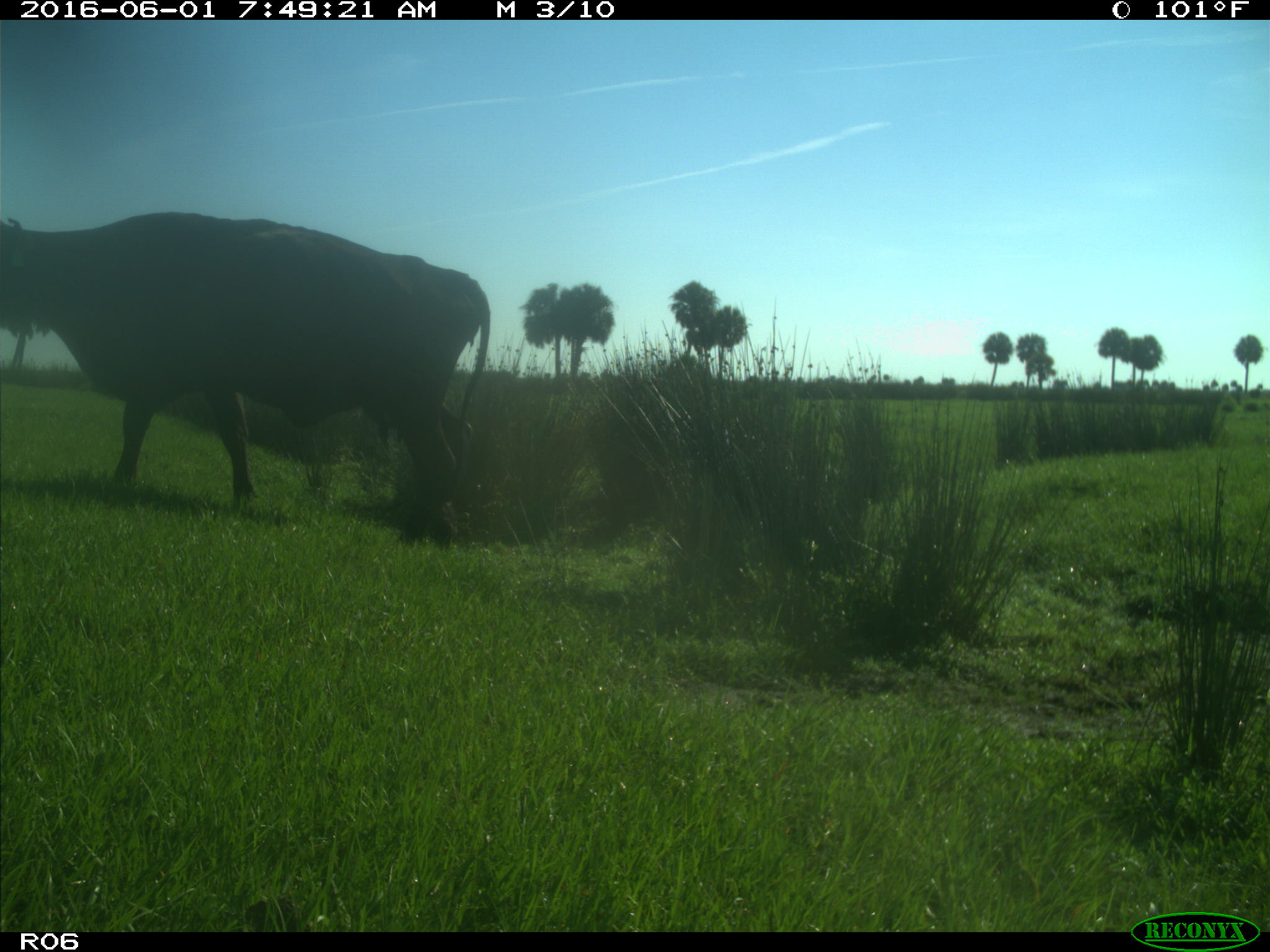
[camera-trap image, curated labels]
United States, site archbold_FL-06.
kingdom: Animalia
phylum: Chordata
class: Mammalia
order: Artiodactyla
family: Bovidae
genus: Bos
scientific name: Bos taurus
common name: domestic cow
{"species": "Bos taurus (domestic cow)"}